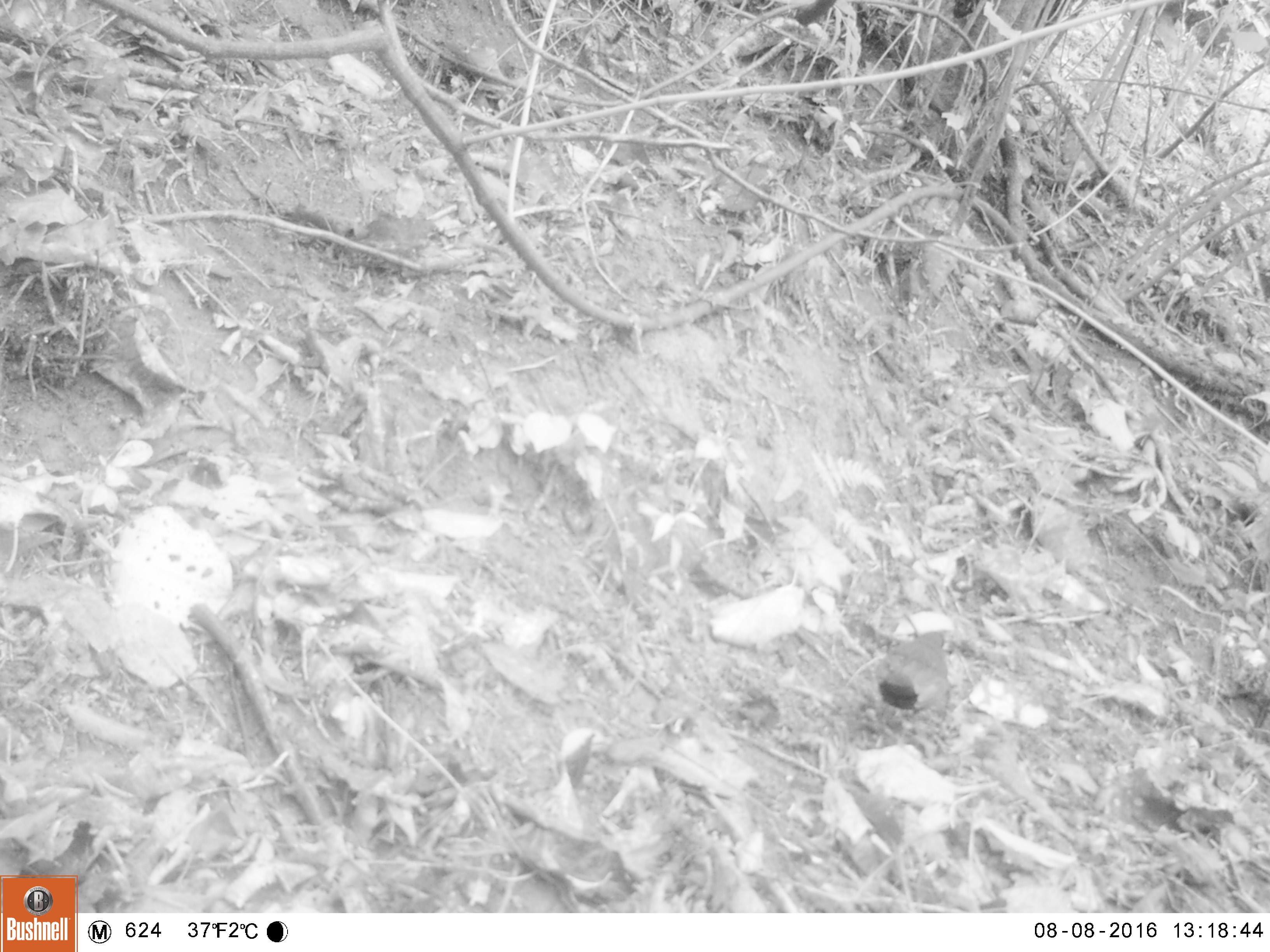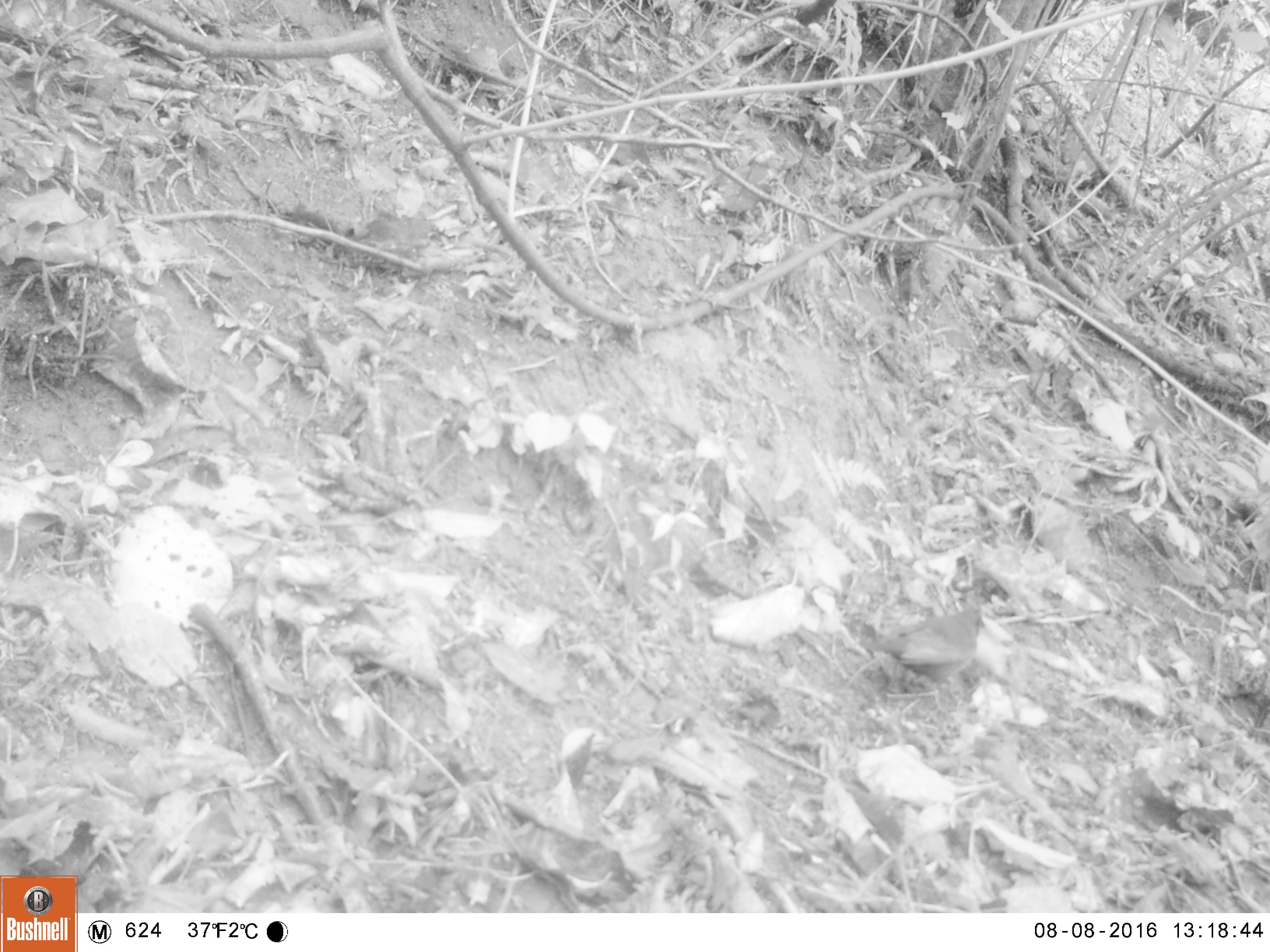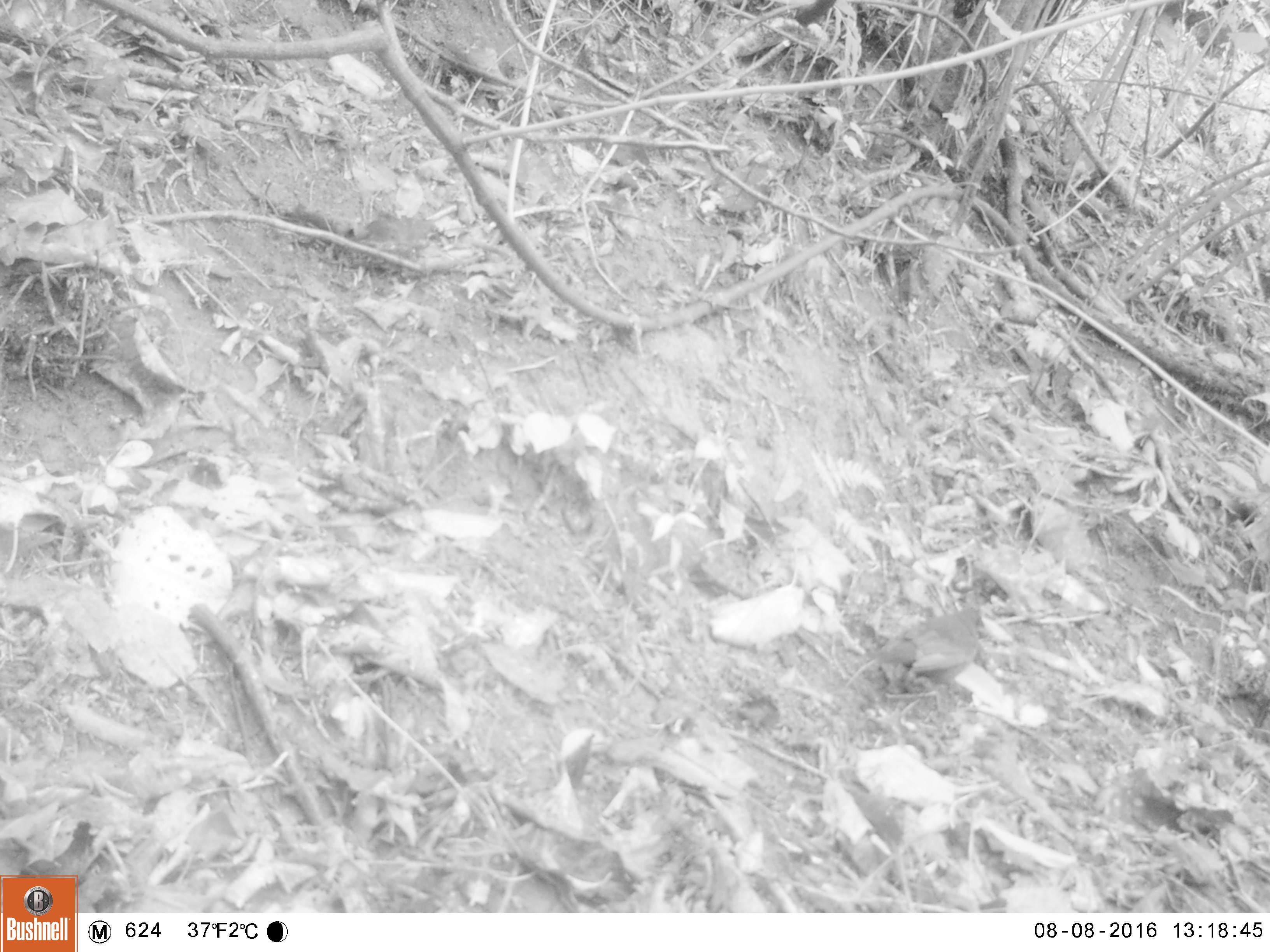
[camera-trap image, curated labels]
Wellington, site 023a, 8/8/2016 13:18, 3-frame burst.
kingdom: Animalia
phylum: Chordata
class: Aves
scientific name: Aves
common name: bird